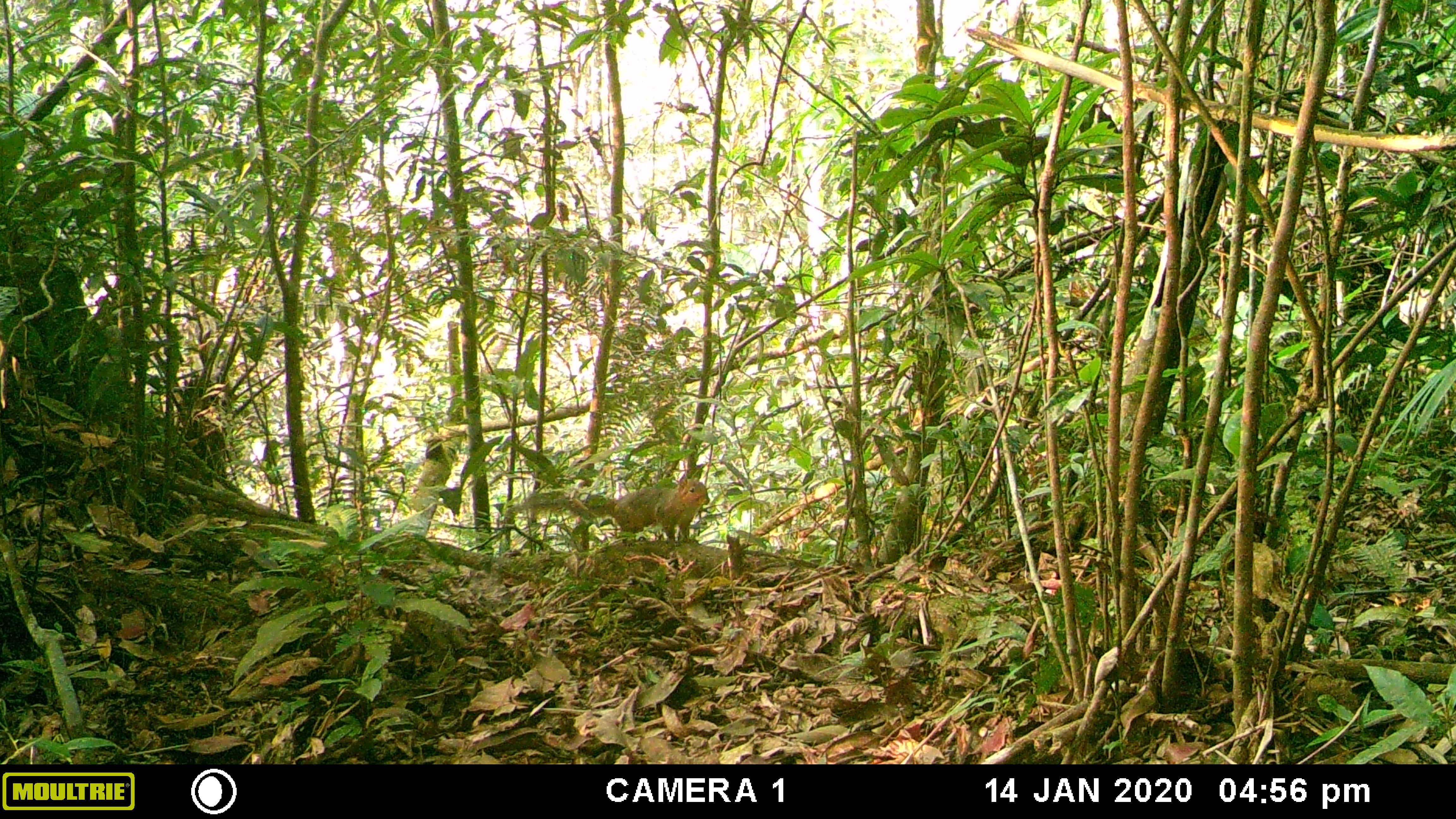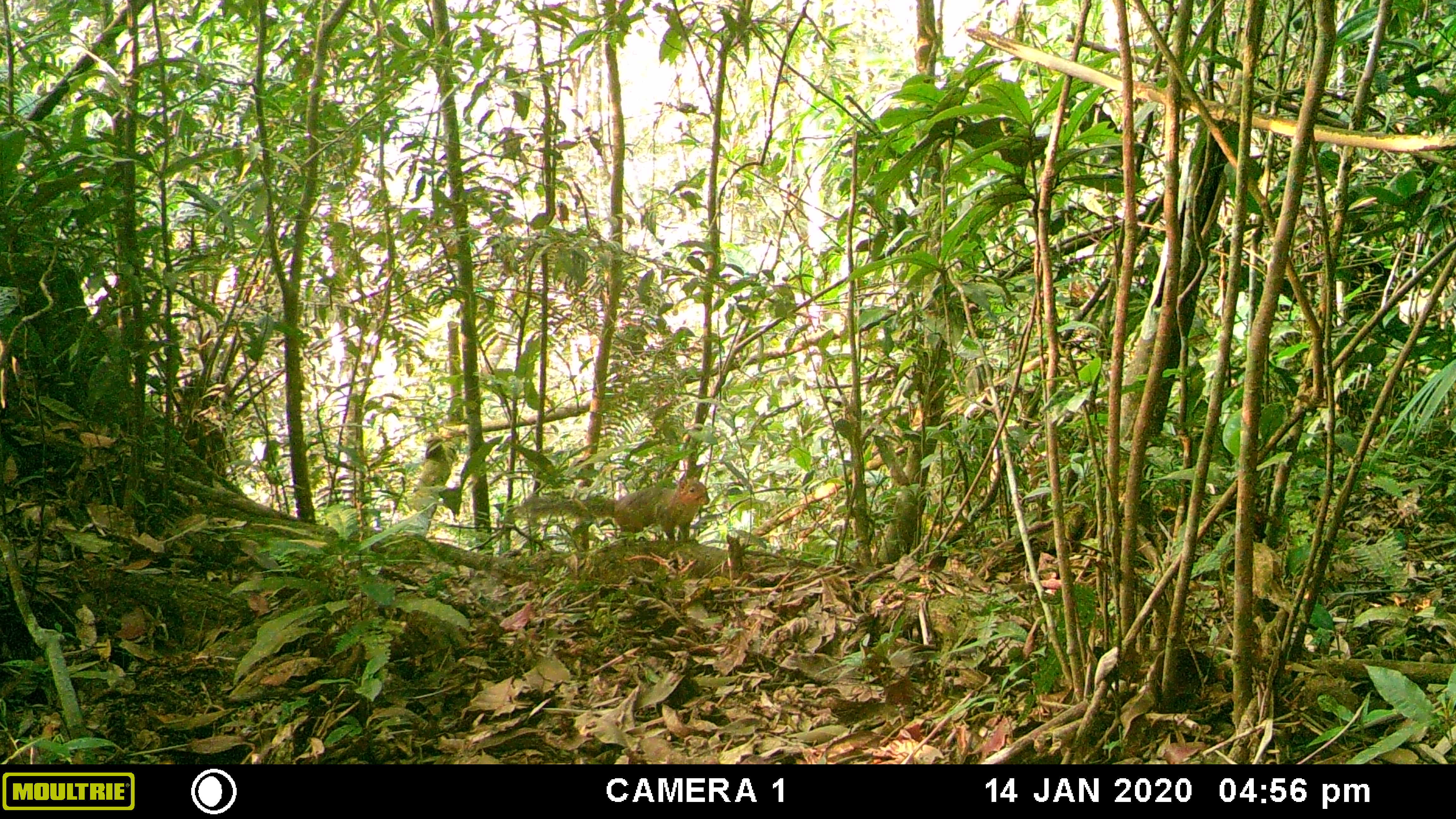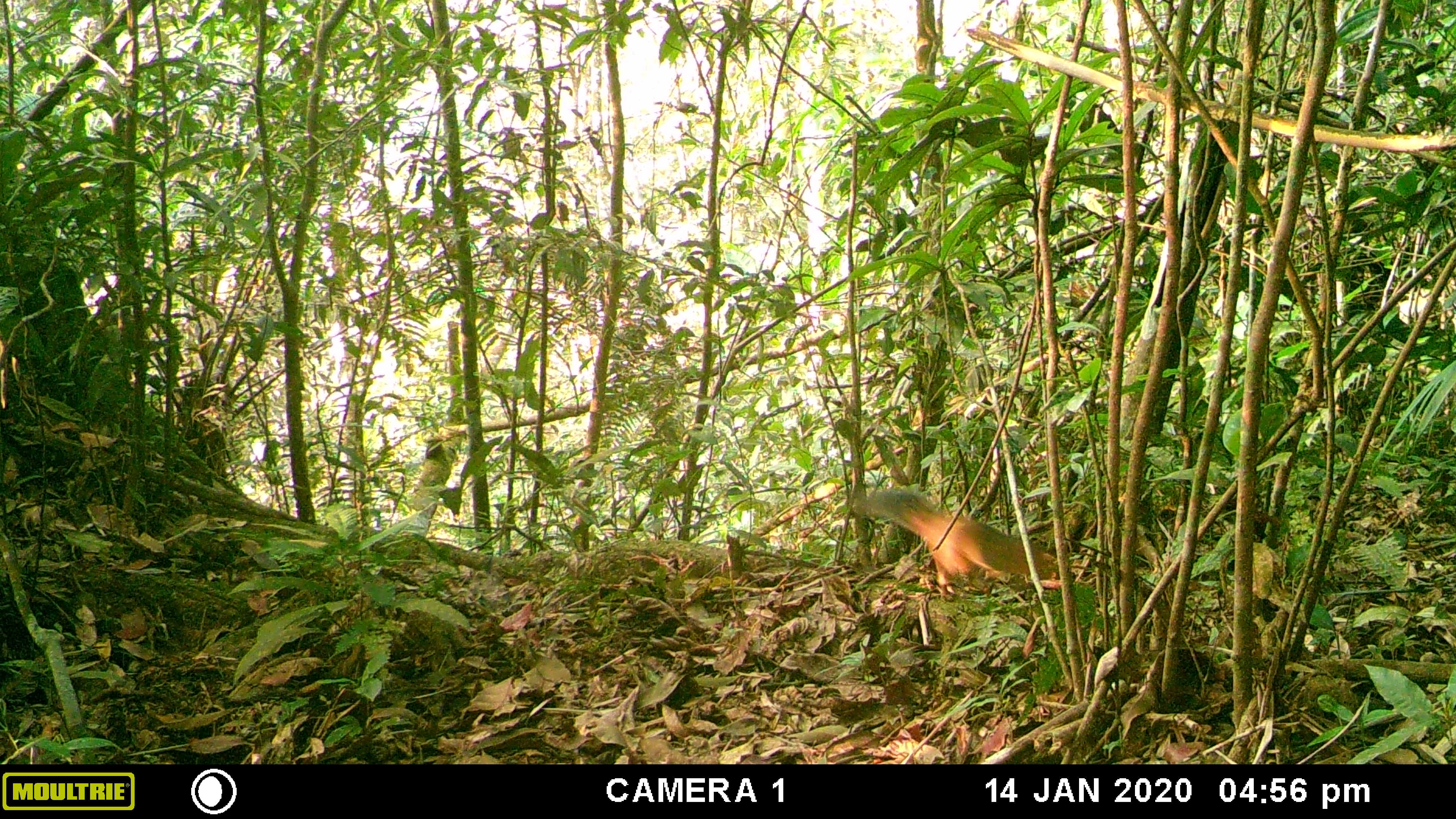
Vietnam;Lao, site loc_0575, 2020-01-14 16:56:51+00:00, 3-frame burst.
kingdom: Animalia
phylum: Chordata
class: Mammalia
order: Rodentia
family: Sciuridae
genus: Dremomys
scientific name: Dremomys rufigenis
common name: red-cheeked squirrel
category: red cheeked squirrel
Red cheeked squirrel (red-cheeked squirrel) (Dremomys rufigenis). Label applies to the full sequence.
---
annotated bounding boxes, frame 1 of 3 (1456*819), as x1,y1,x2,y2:
red cheeked squirrel: 505,478,709,540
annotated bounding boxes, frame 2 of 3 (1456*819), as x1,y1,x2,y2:
red cheeked squirrel: 505,476,709,542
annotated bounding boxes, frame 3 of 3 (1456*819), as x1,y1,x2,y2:
red cheeked squirrel: 852,488,1060,586